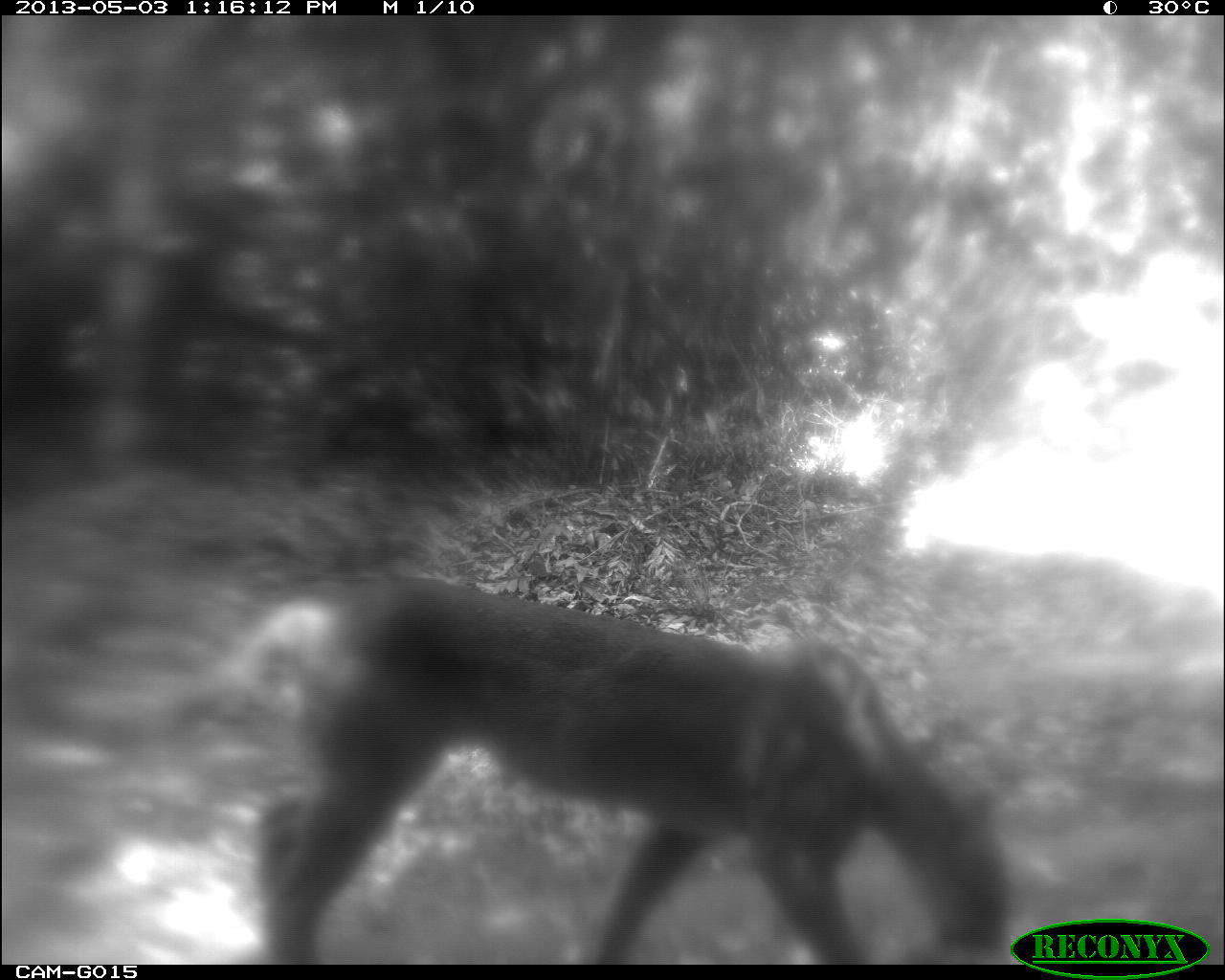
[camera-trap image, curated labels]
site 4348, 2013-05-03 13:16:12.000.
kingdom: Animalia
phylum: Chordata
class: Mammalia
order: Carnivora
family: Felidae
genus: Puma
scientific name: Puma concolor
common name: mountain lion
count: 1